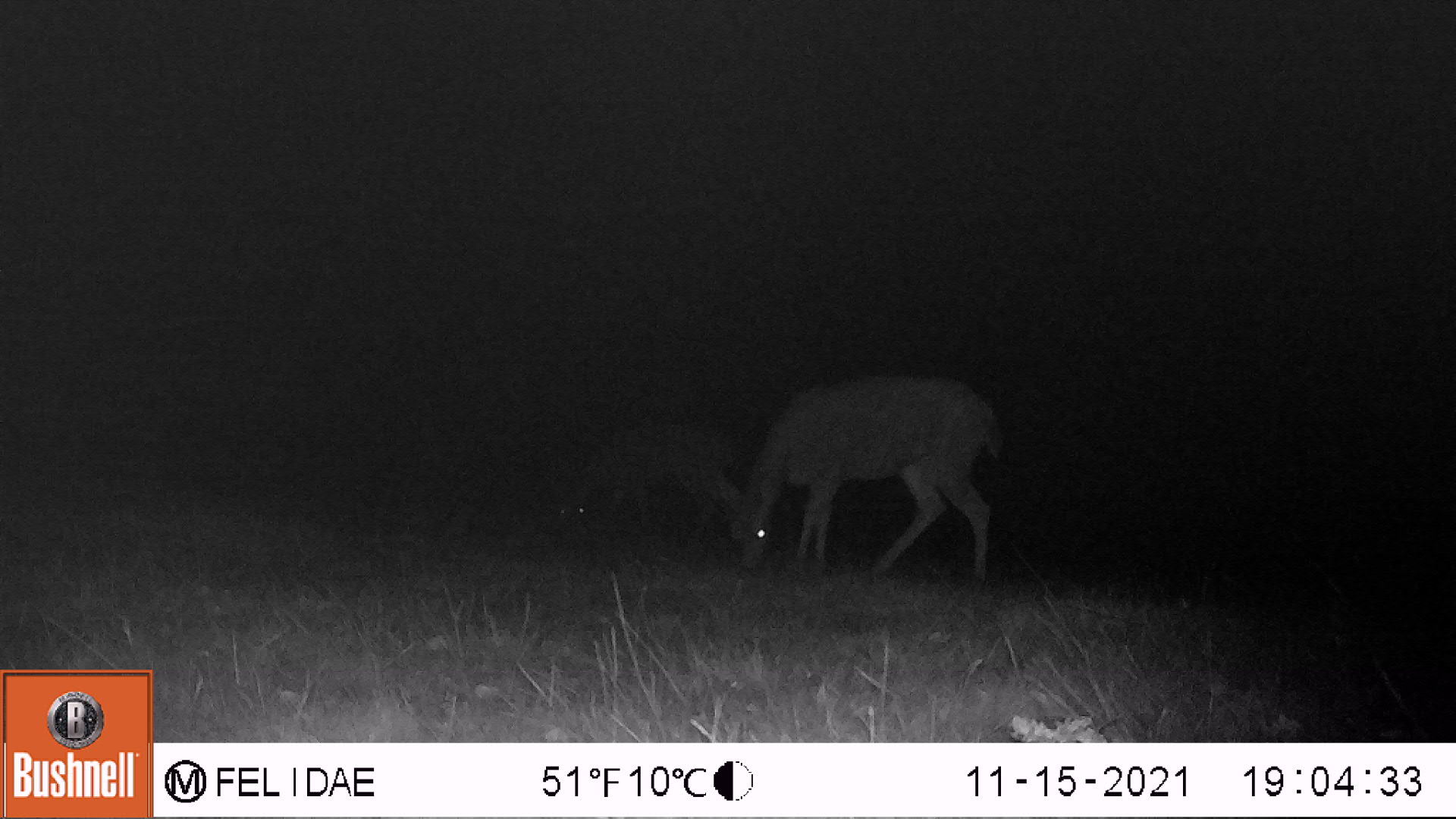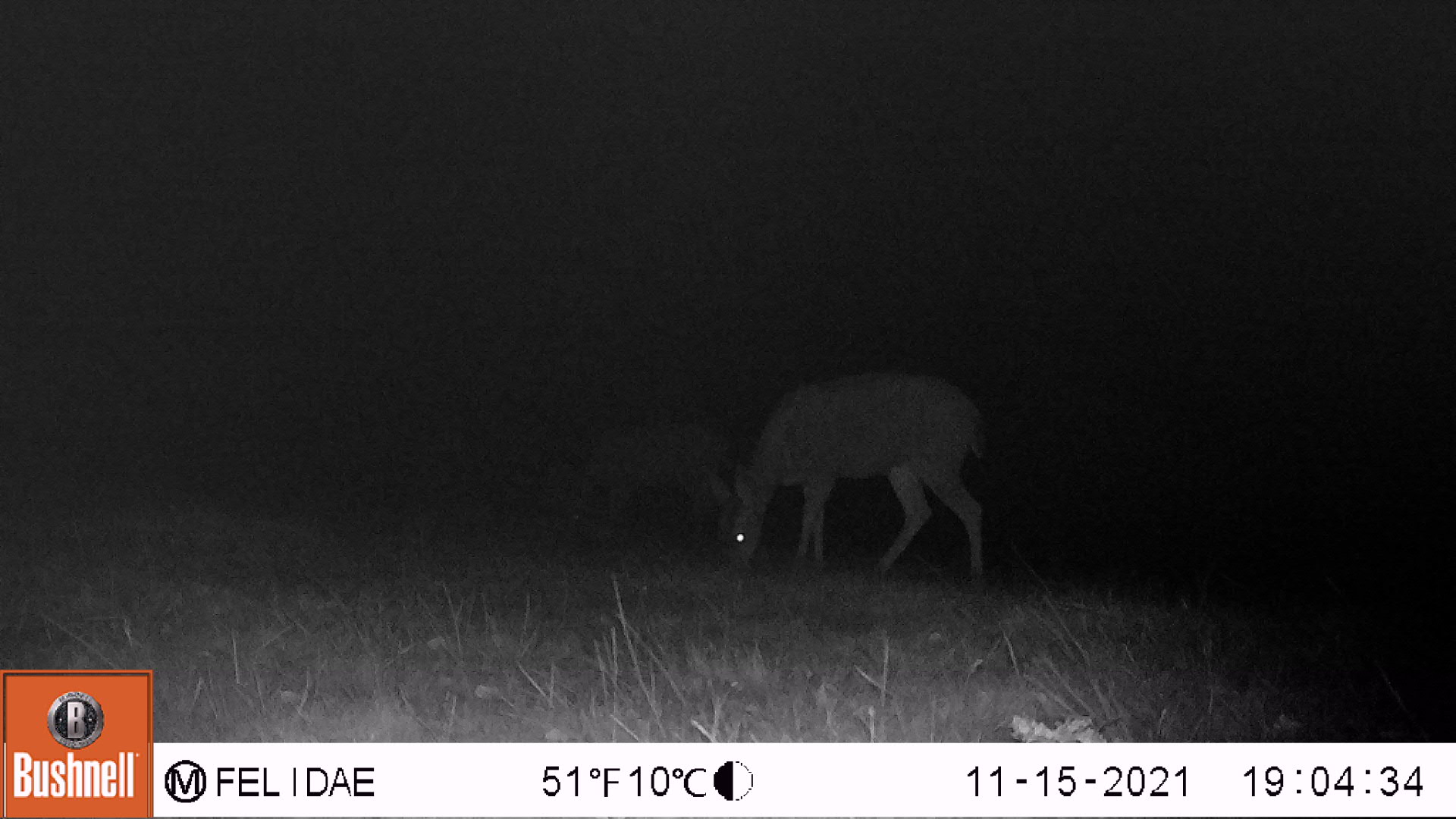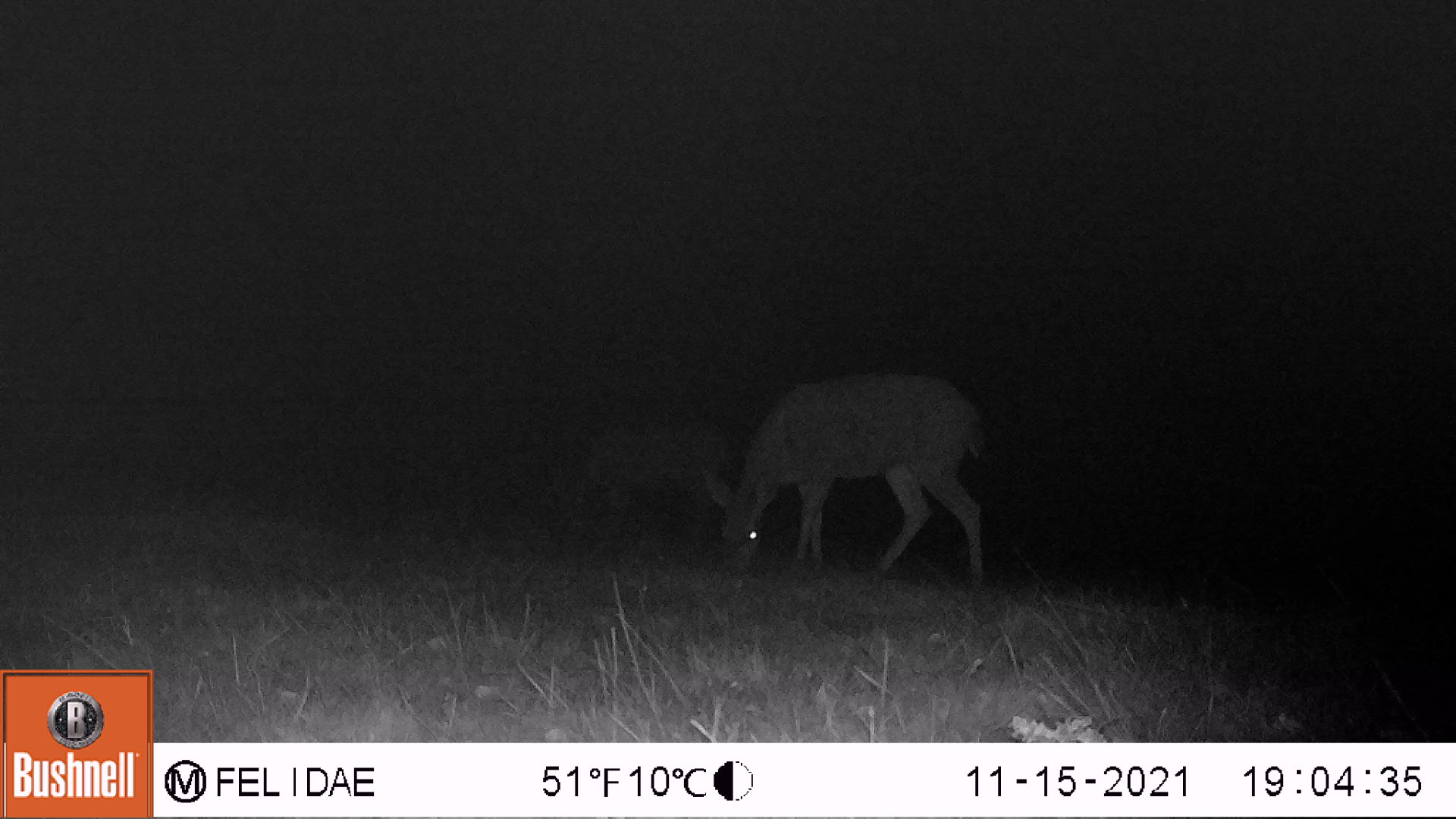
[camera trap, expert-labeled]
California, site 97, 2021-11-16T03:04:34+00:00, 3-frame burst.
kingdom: Animalia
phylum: Chordata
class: Mammalia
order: Artiodactyla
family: Cervidae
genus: Odocoileus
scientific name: Odocoileus hemionus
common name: mule deer